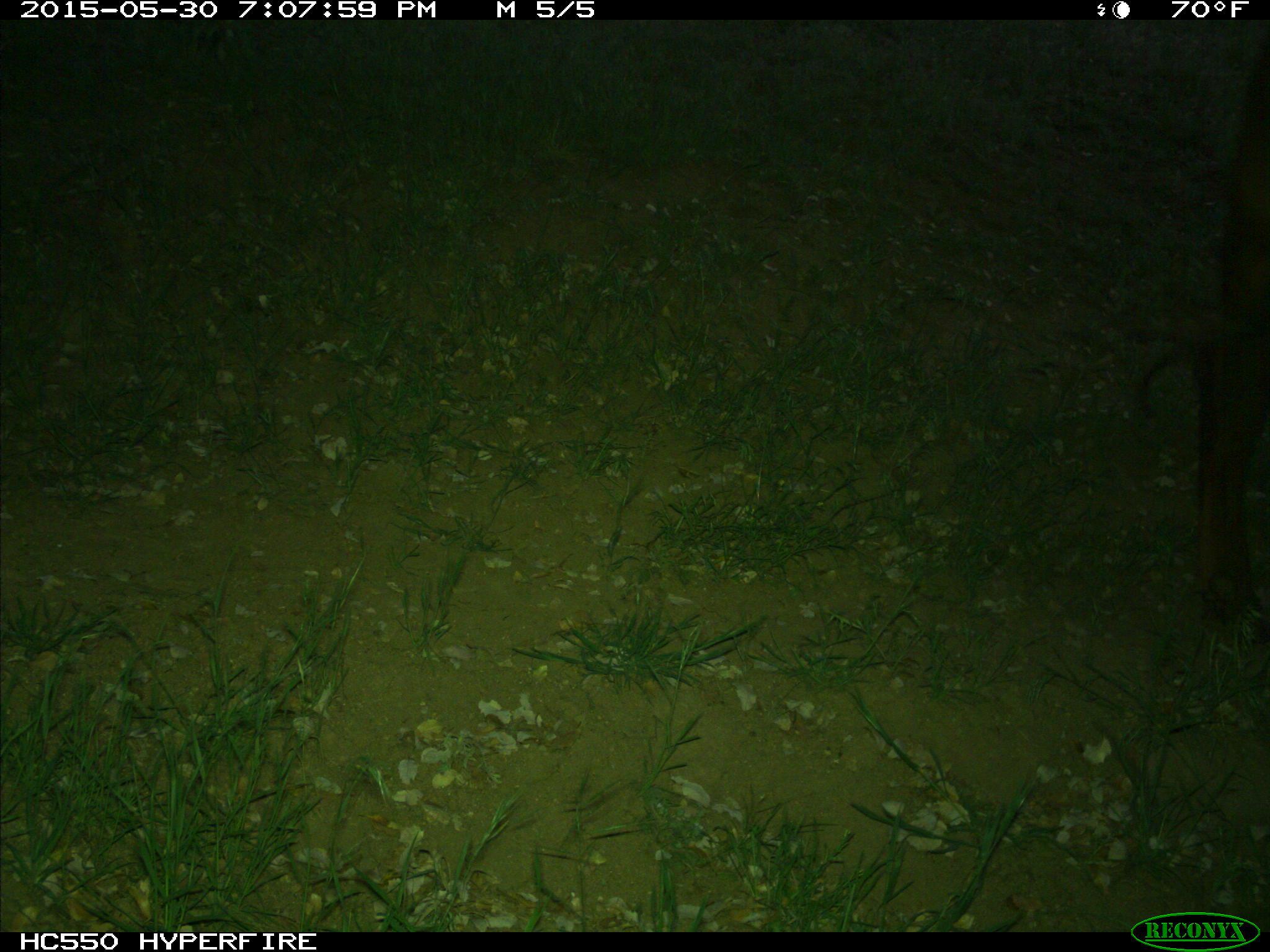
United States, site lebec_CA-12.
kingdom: Animalia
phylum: Chordata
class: Mammalia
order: Artiodactyla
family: Bovidae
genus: Bos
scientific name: Bos taurus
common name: domestic cow